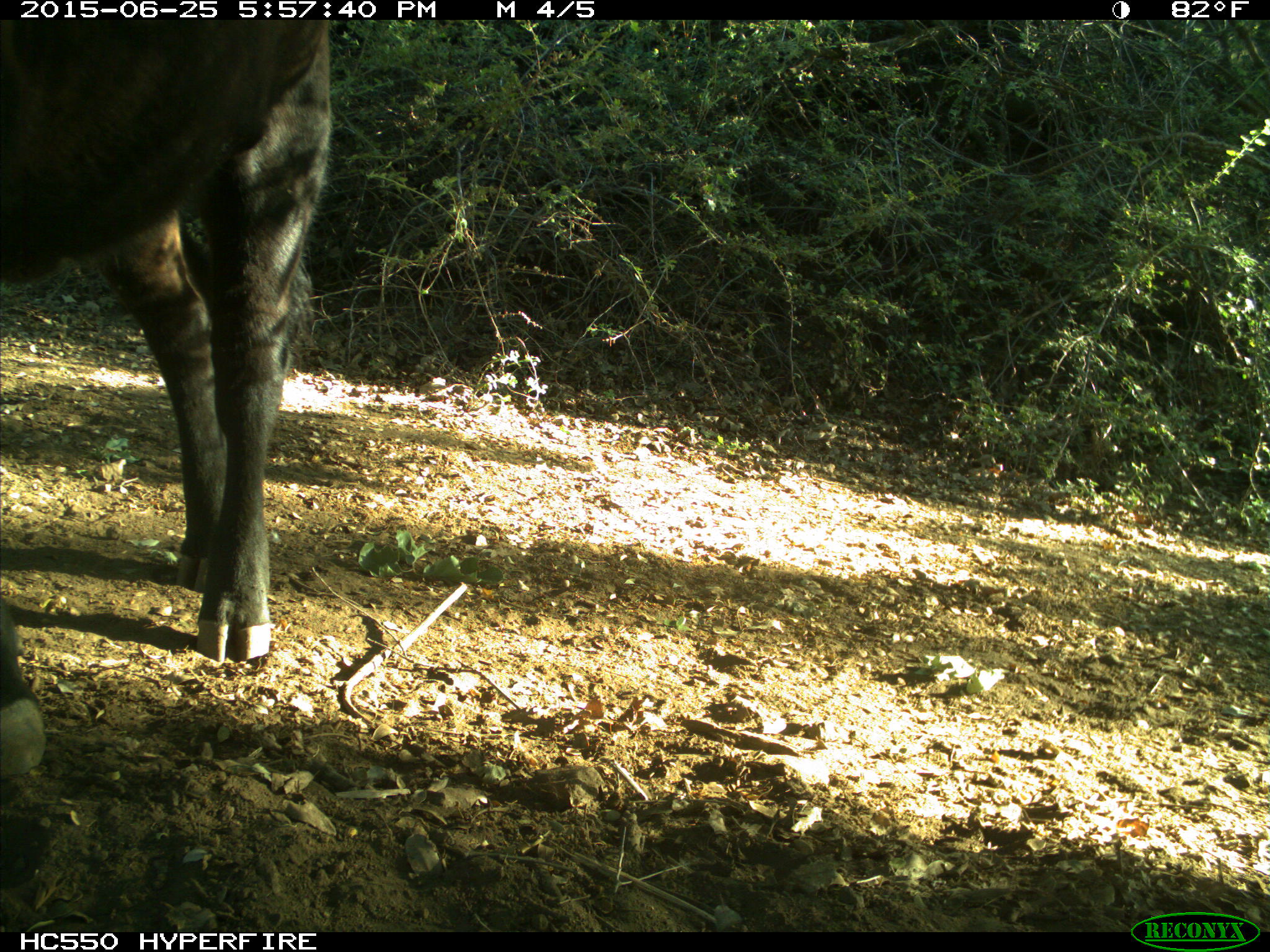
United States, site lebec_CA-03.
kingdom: Animalia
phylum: Chordata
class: Mammalia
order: Artiodactyla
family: Bovidae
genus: Bos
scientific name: Bos taurus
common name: domestic cow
Bos taurus (domestic cow).